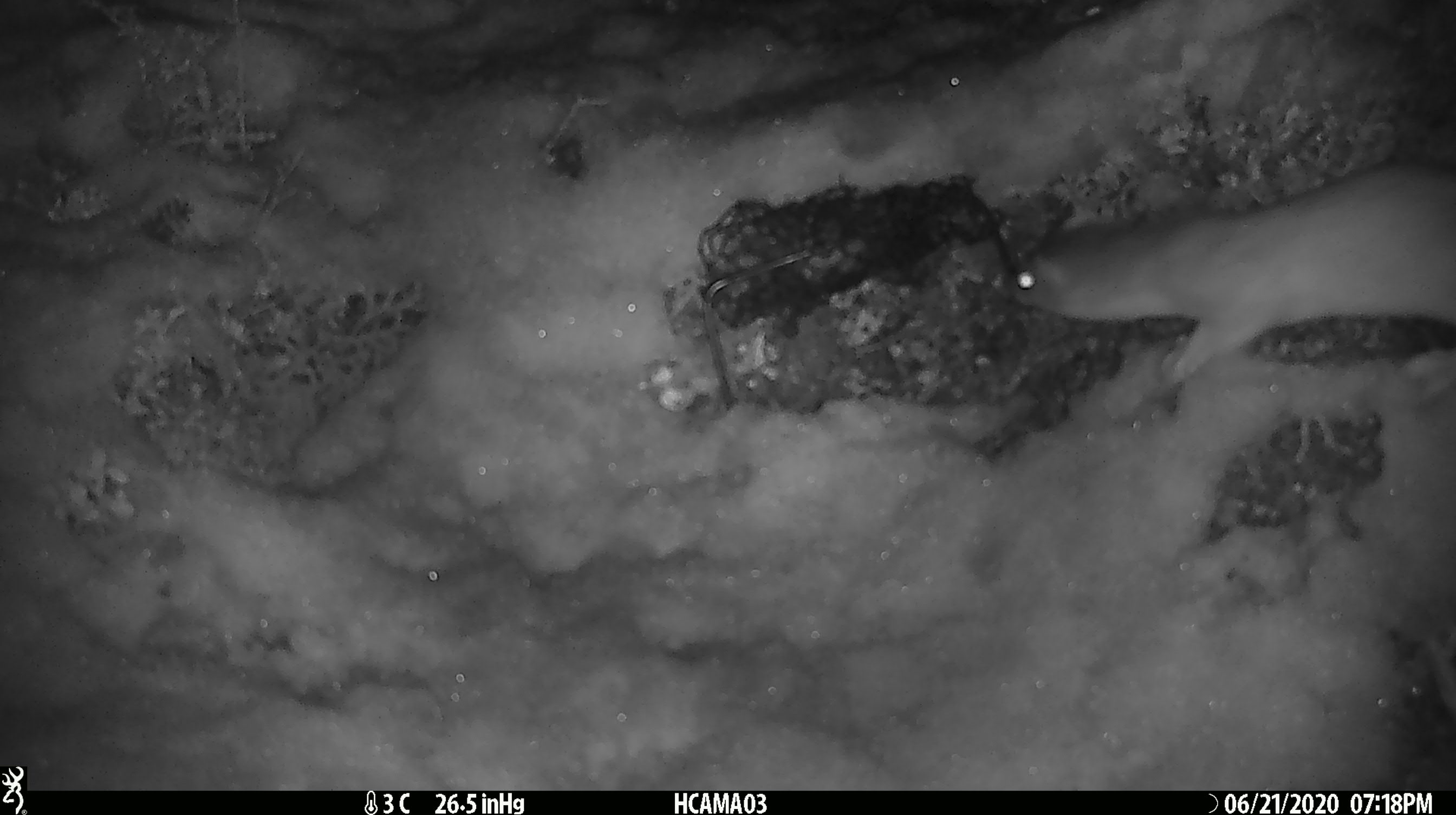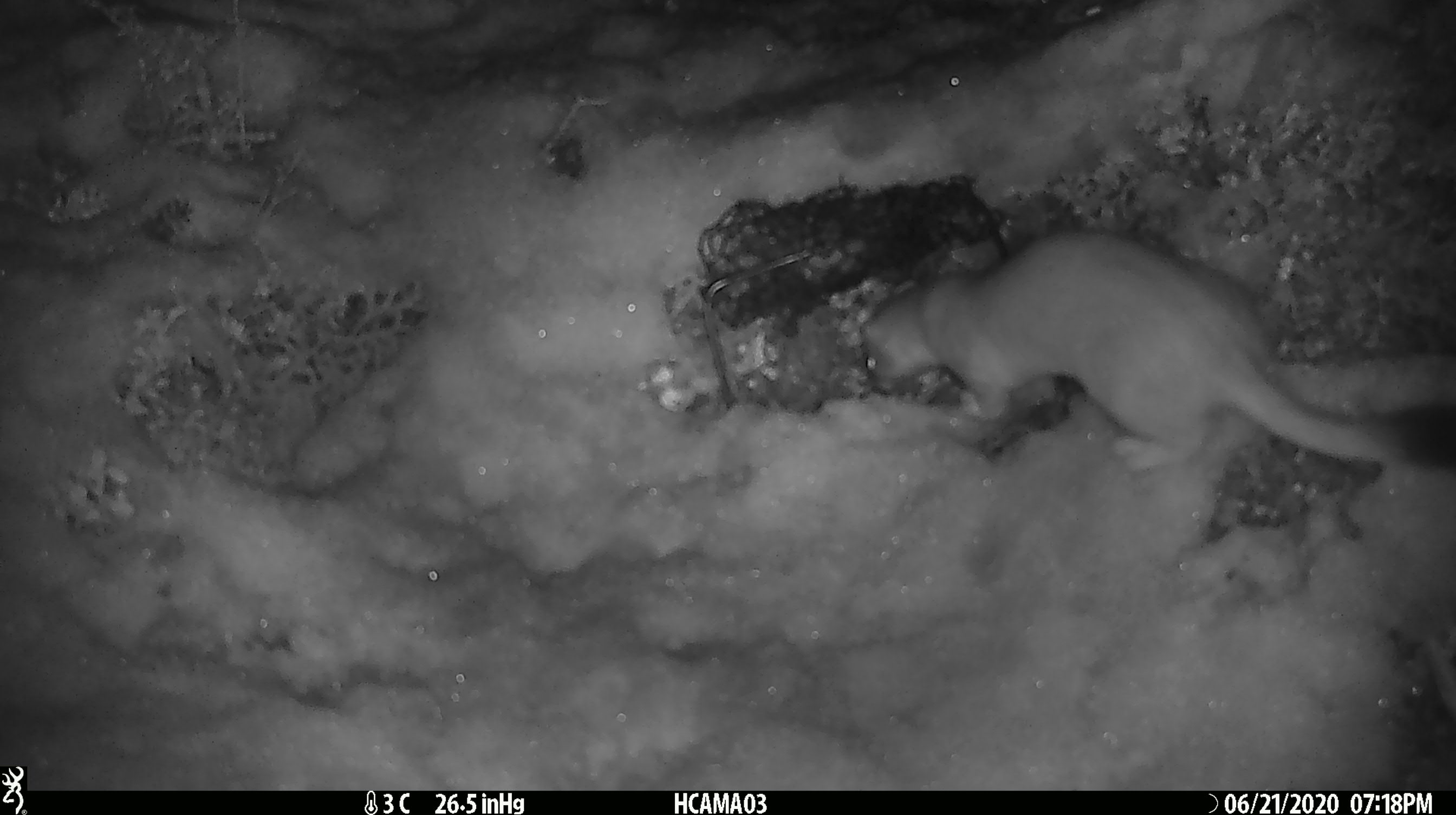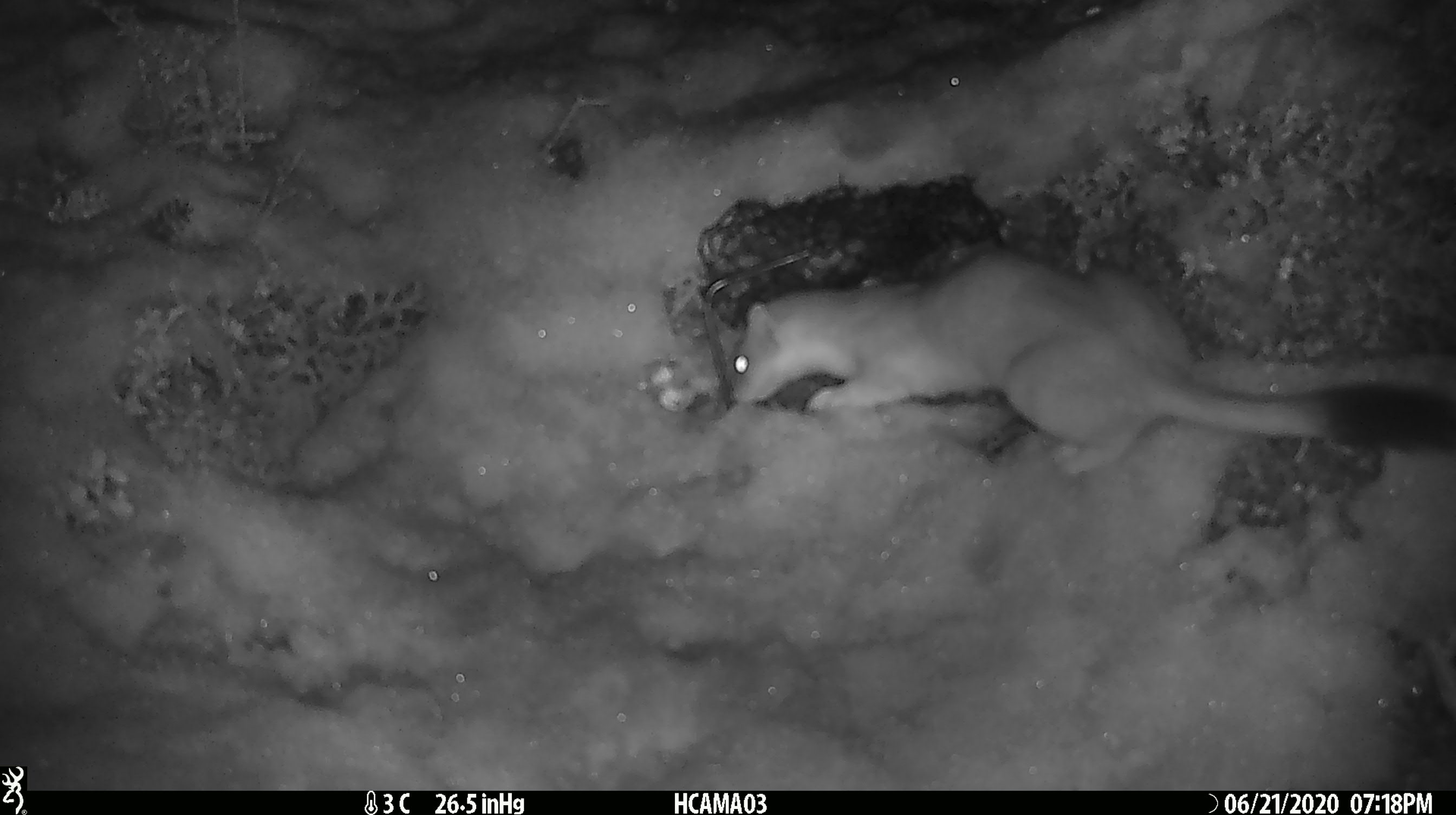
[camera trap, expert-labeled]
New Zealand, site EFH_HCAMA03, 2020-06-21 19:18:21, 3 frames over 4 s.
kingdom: Animalia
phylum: Chordata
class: Mammalia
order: Carnivora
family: Mustelidae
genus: Mustela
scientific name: Mustela erminea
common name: stoat